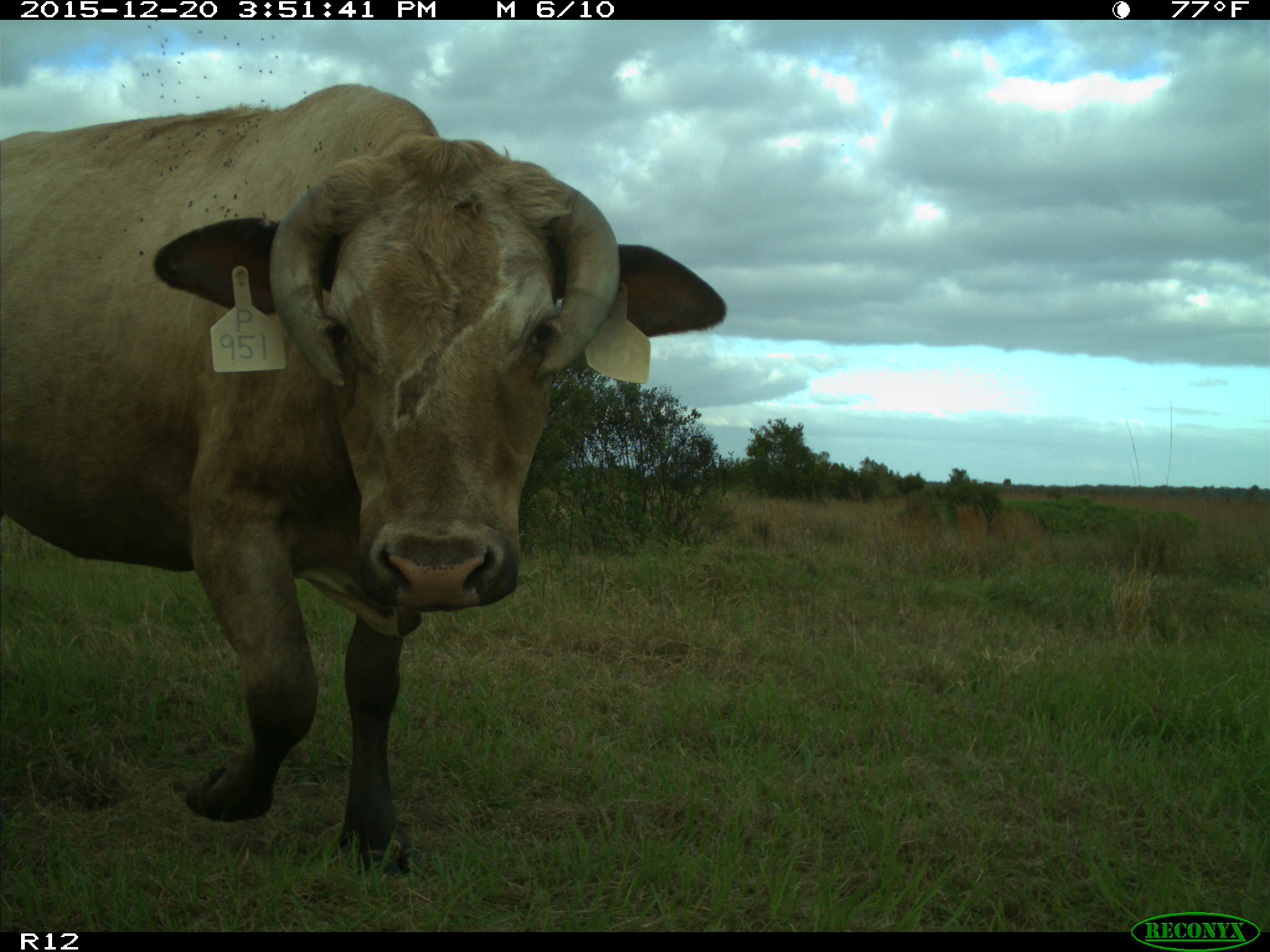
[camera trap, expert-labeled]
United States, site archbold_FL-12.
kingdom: Animalia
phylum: Chordata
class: Mammalia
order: Artiodactyla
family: Bovidae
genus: Bos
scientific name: Bos taurus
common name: domestic cow